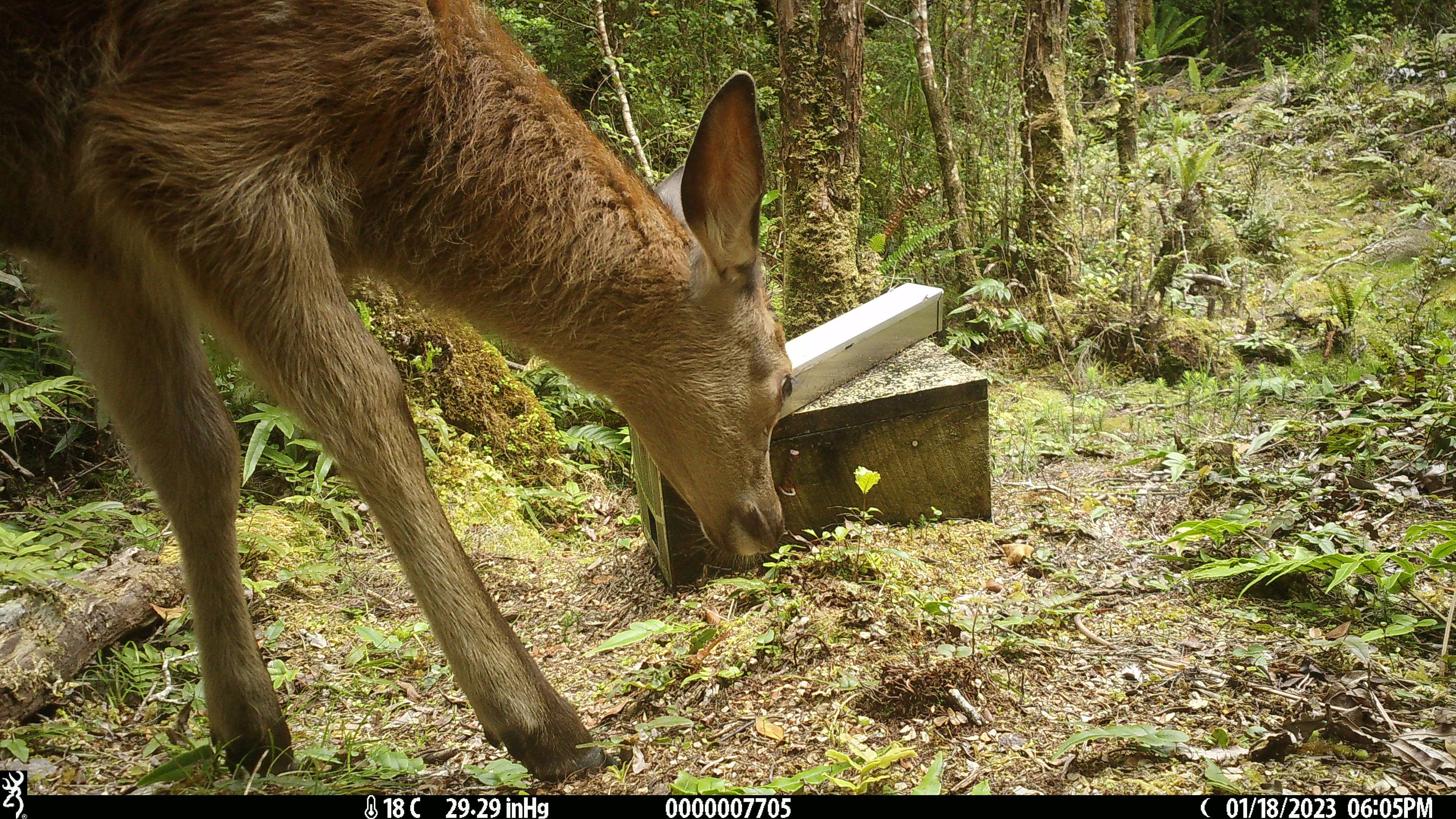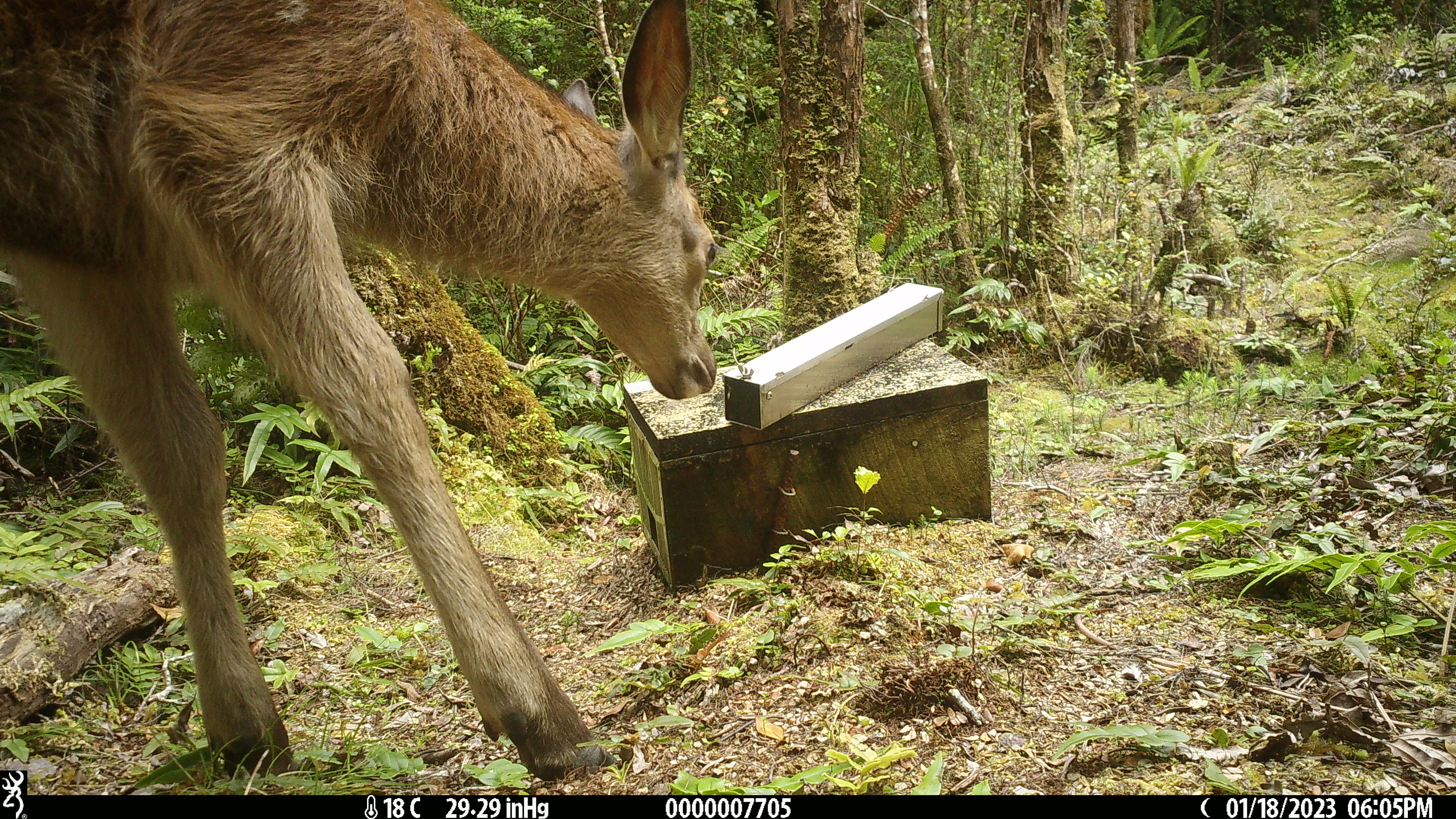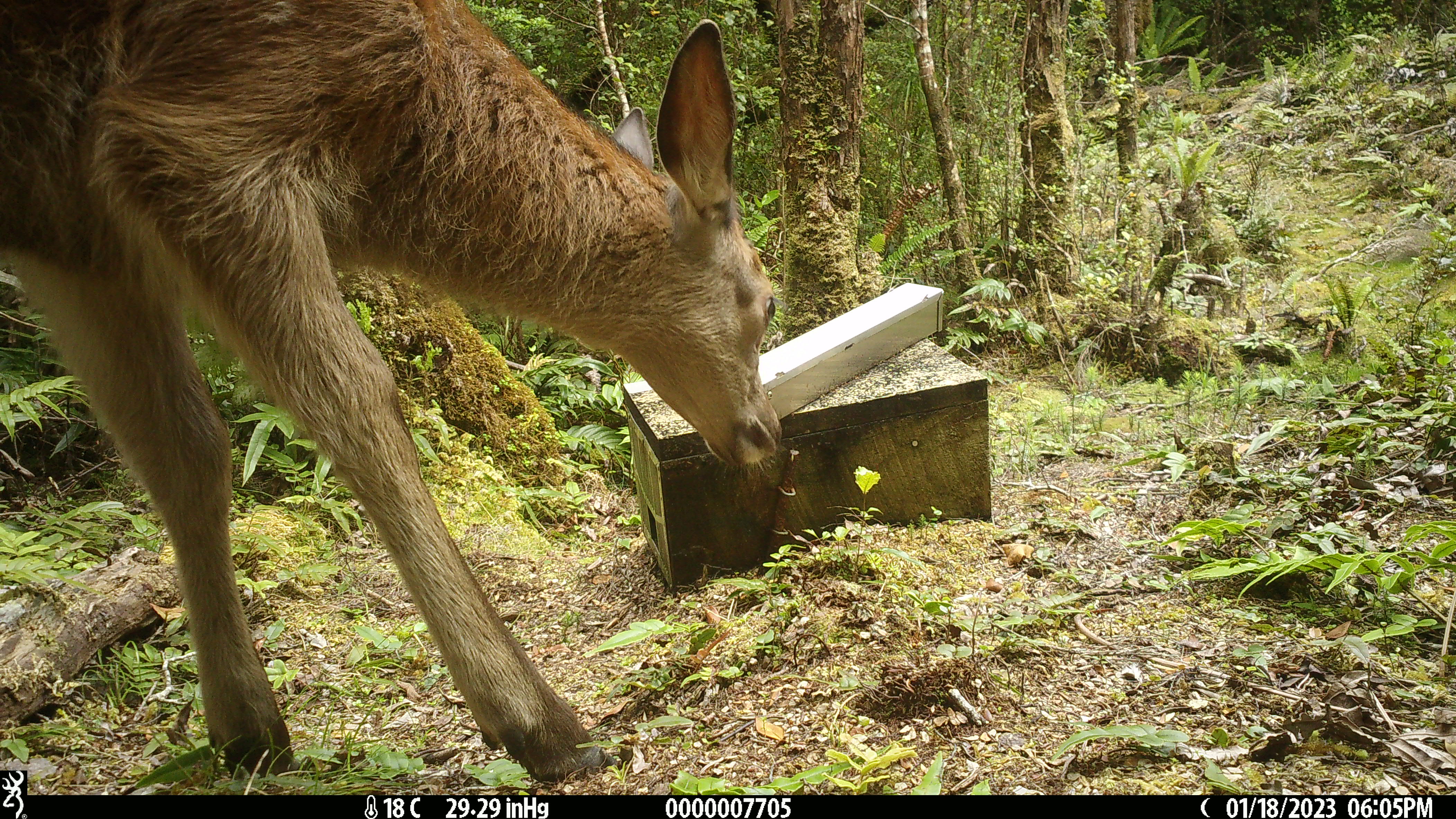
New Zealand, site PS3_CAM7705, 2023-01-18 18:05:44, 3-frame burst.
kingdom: Animalia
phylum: Chordata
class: Mammalia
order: Artiodactyla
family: Cervidae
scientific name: Cervidae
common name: deer